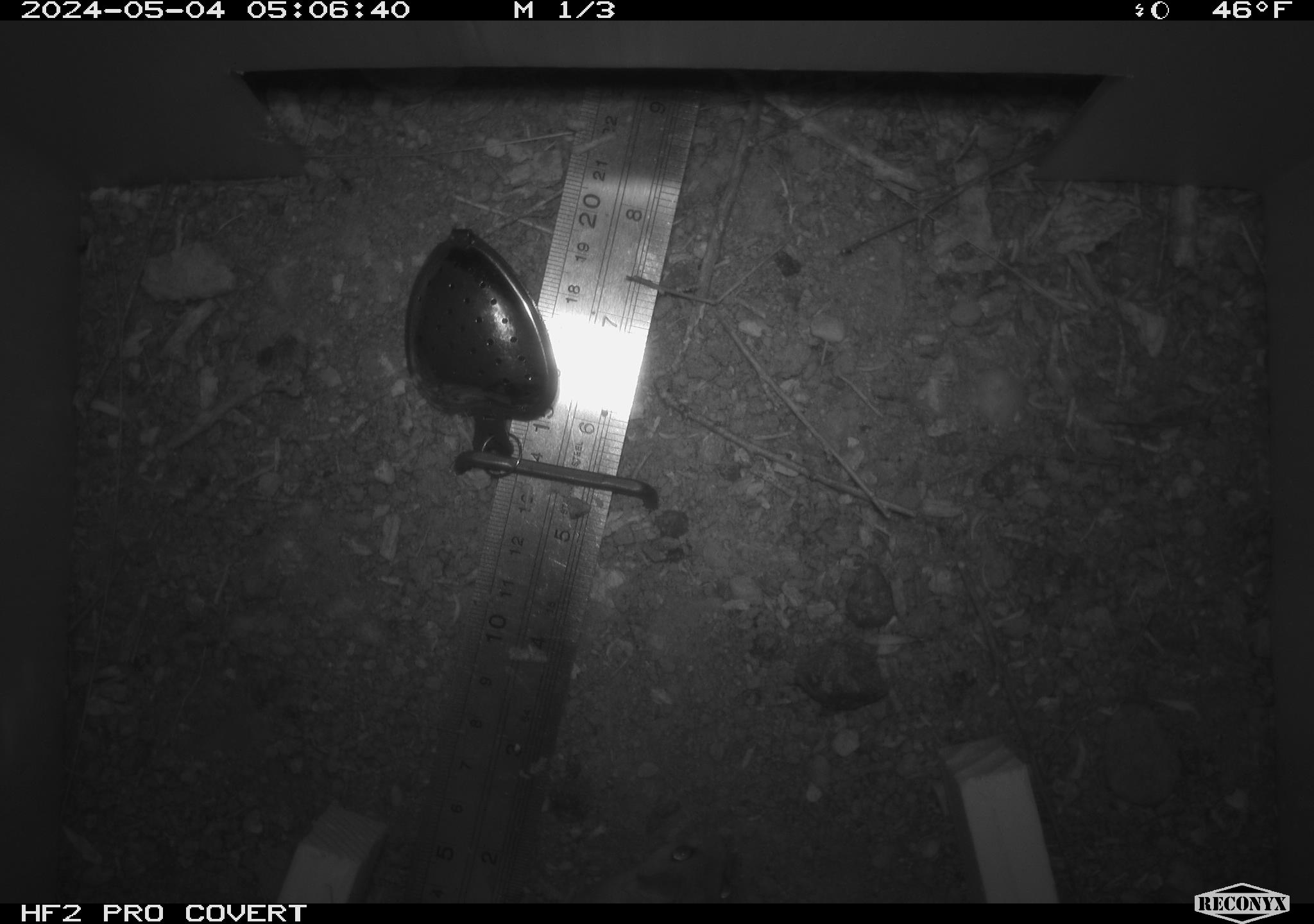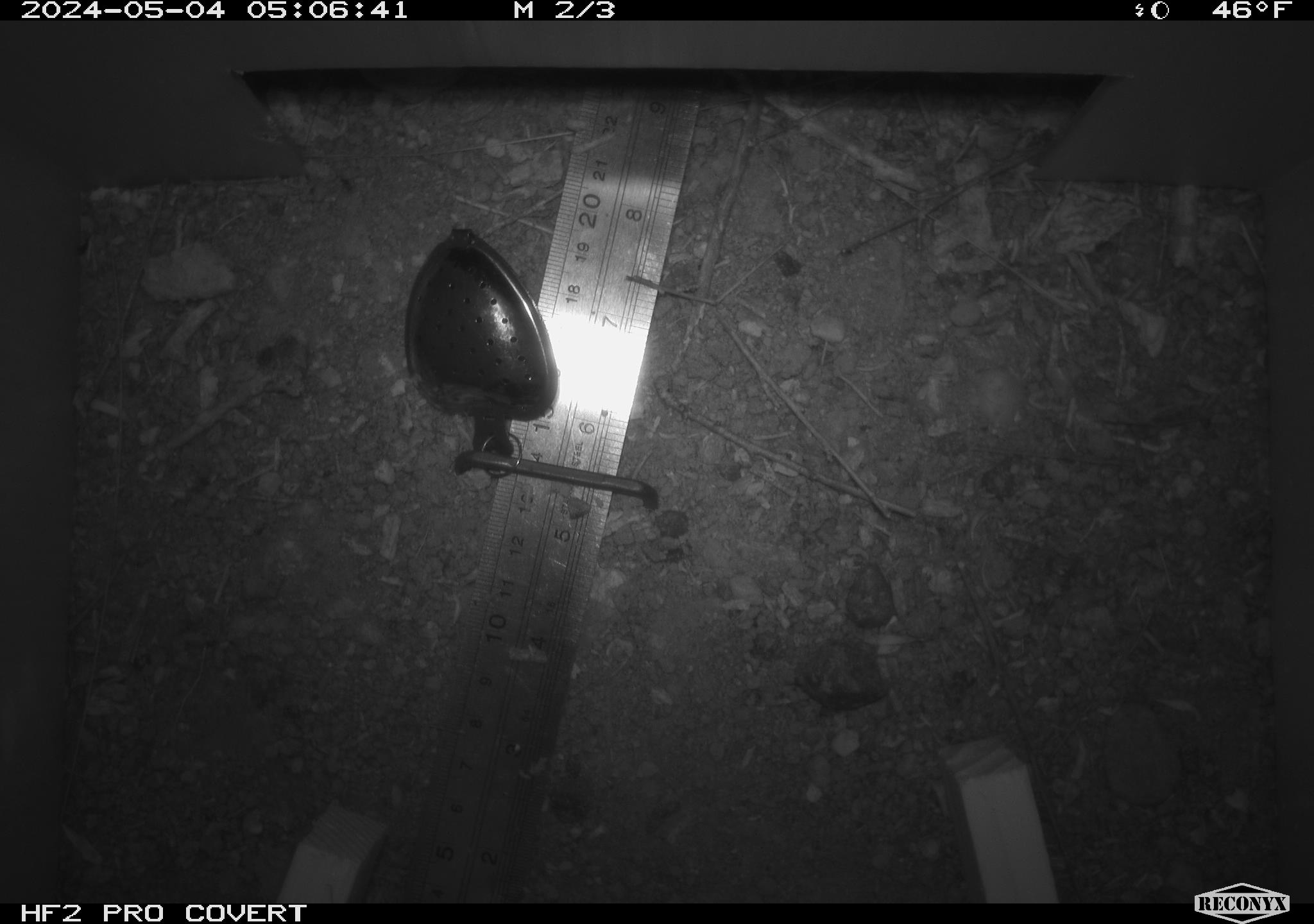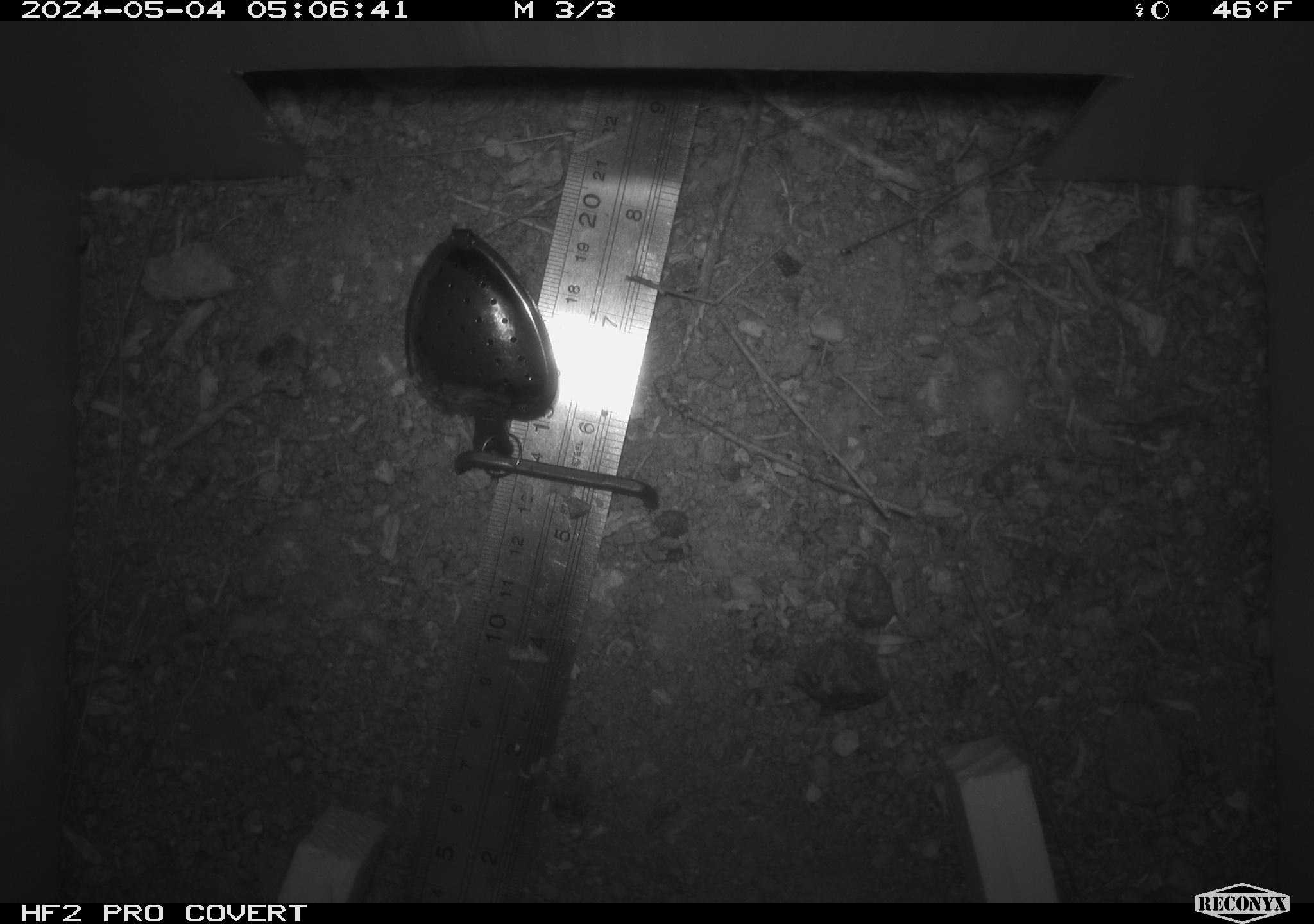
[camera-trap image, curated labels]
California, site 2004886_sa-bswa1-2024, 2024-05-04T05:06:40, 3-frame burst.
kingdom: Animalia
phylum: Chordata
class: Mammalia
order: Rodentia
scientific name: Rodentia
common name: mouse species